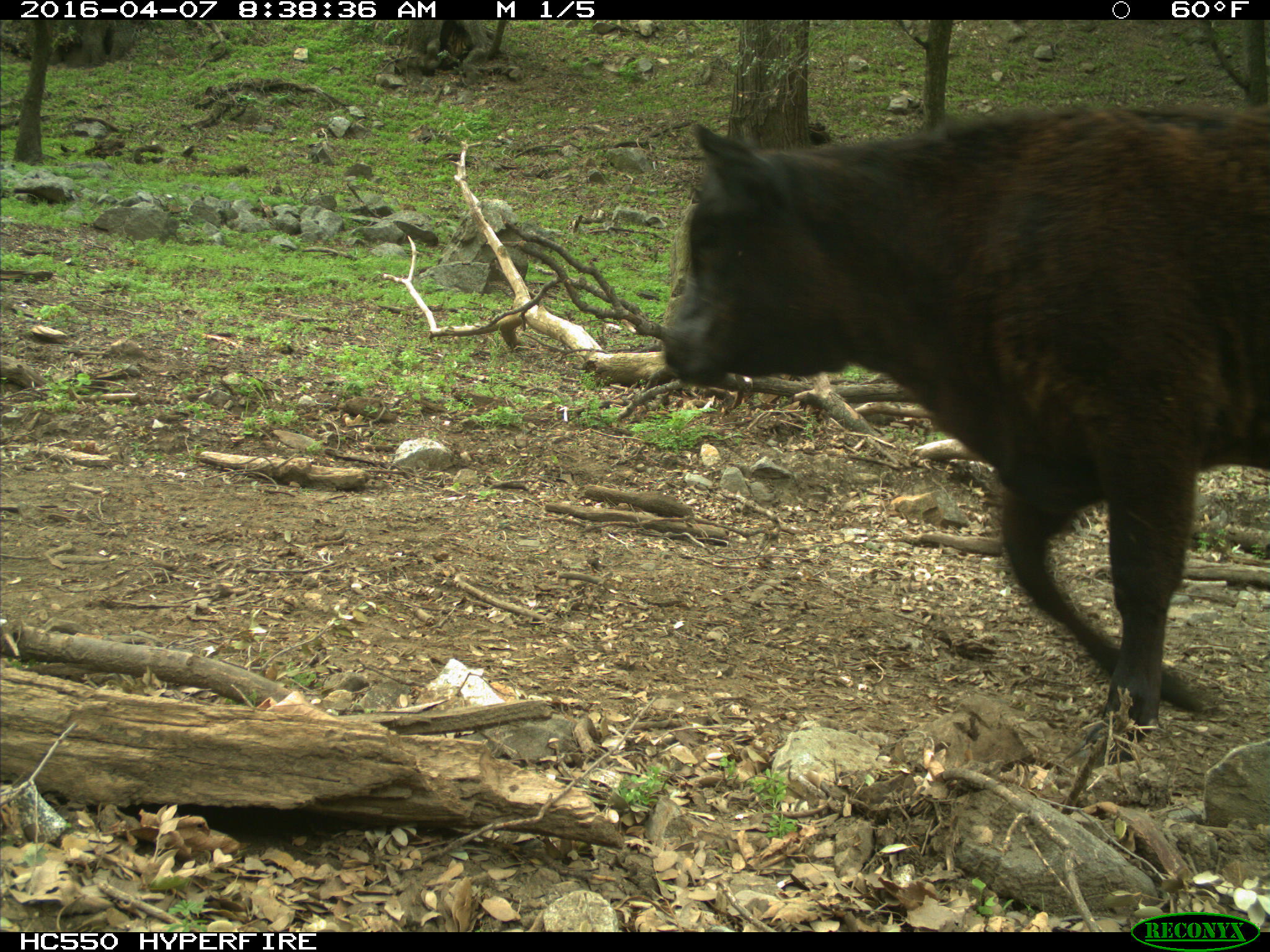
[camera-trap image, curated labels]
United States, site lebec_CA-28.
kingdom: Animalia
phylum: Chordata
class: Mammalia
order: Artiodactyla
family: Bovidae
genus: Bos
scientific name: Bos taurus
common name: domestic cow